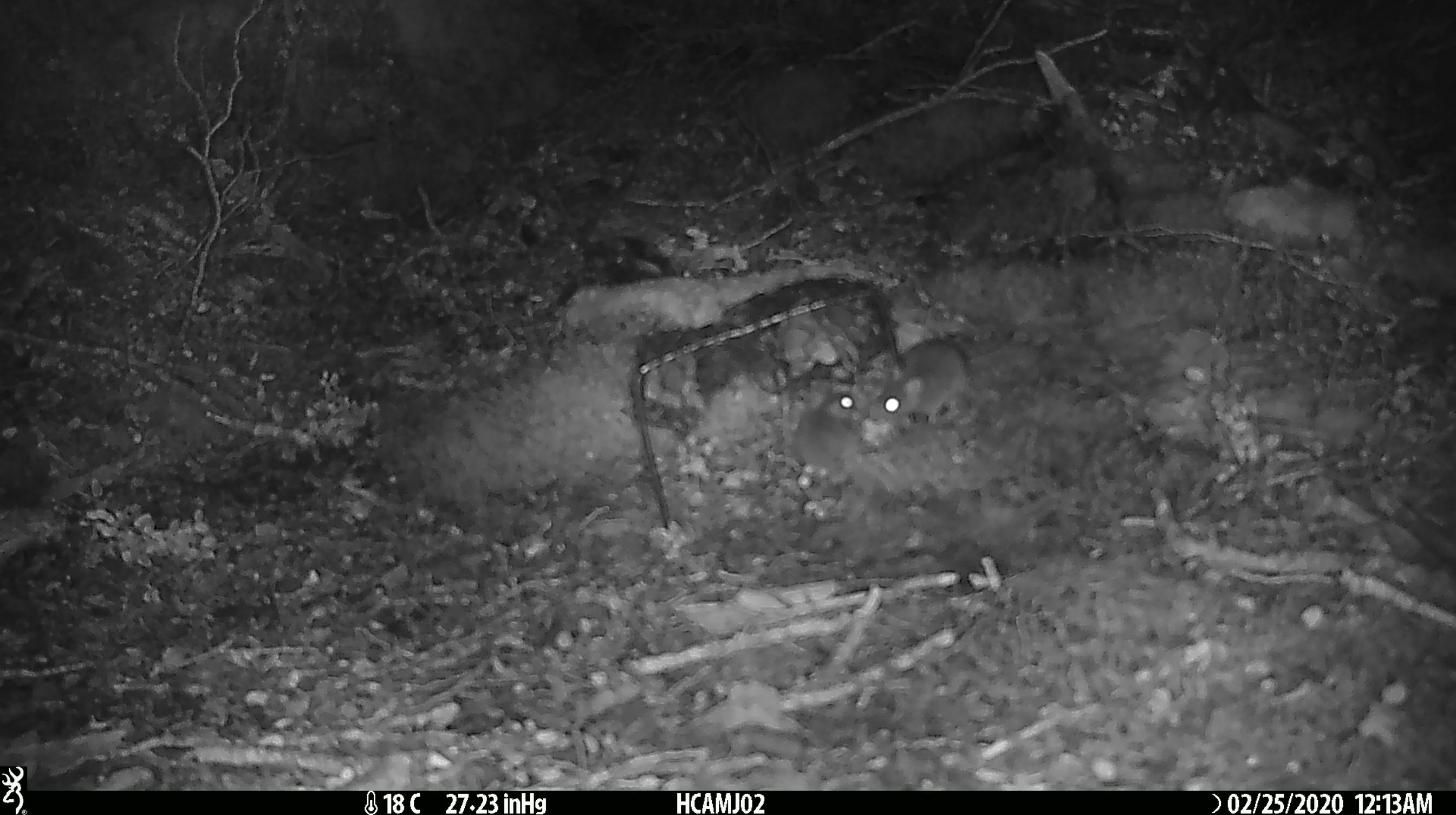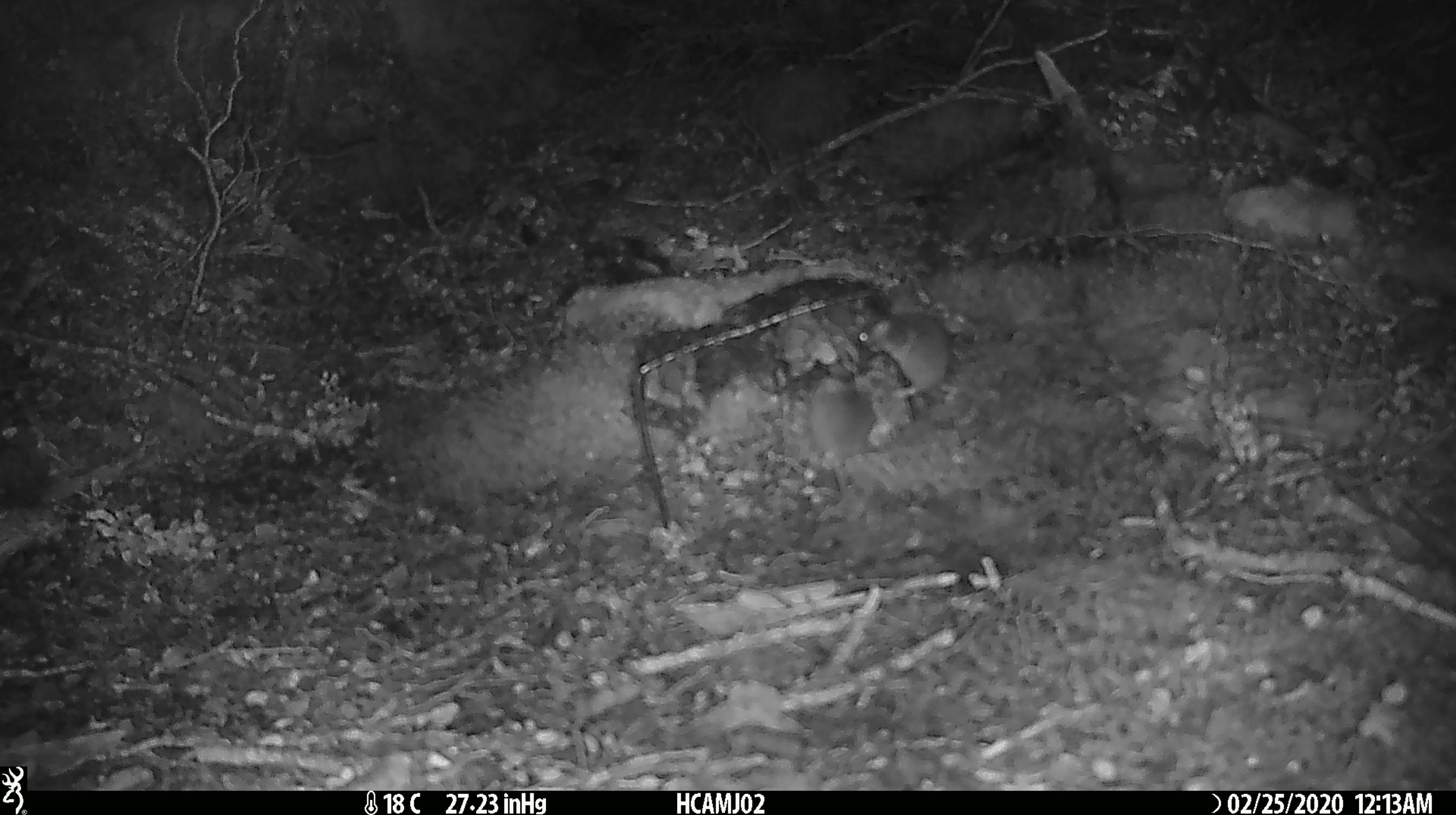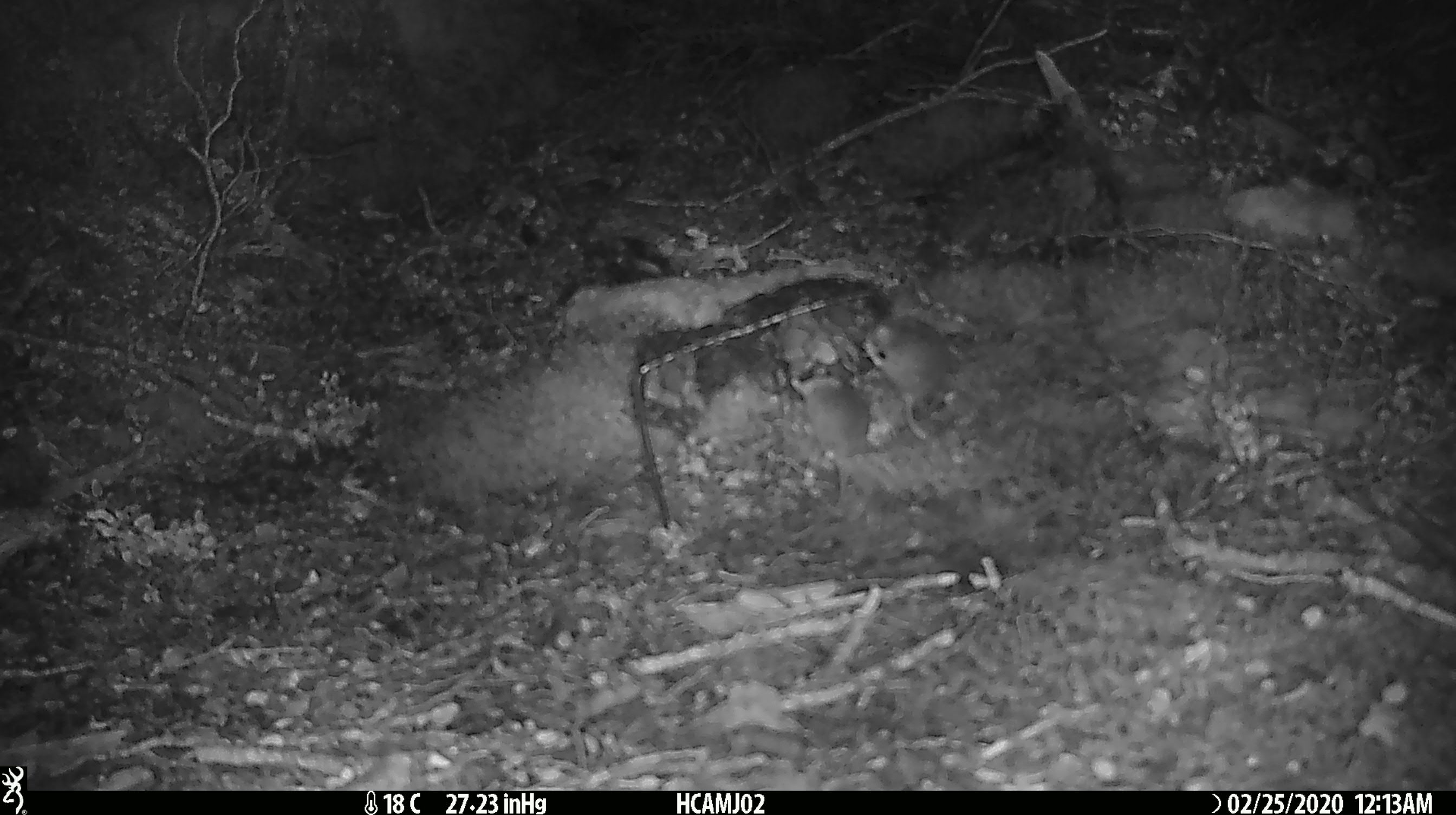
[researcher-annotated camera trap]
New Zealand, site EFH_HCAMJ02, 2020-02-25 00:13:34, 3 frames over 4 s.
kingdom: Animalia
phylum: Chordata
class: Mammalia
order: Rodentia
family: Muridae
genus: Mus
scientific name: Mus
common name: mouse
Mouse (Mus).